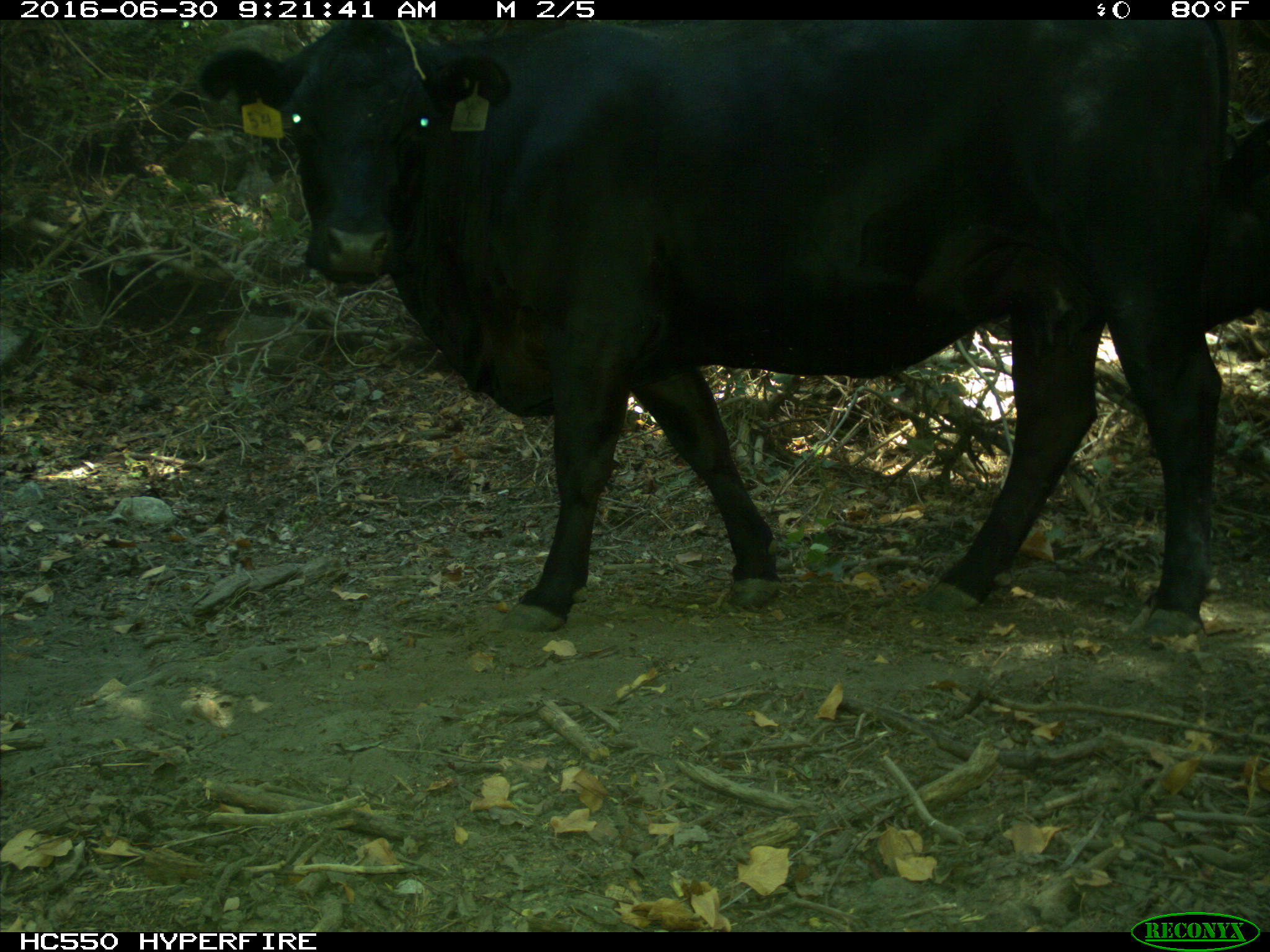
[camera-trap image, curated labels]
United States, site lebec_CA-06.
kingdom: Animalia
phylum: Chordata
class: Mammalia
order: Artiodactyla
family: Bovidae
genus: Bos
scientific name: Bos taurus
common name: domestic cow